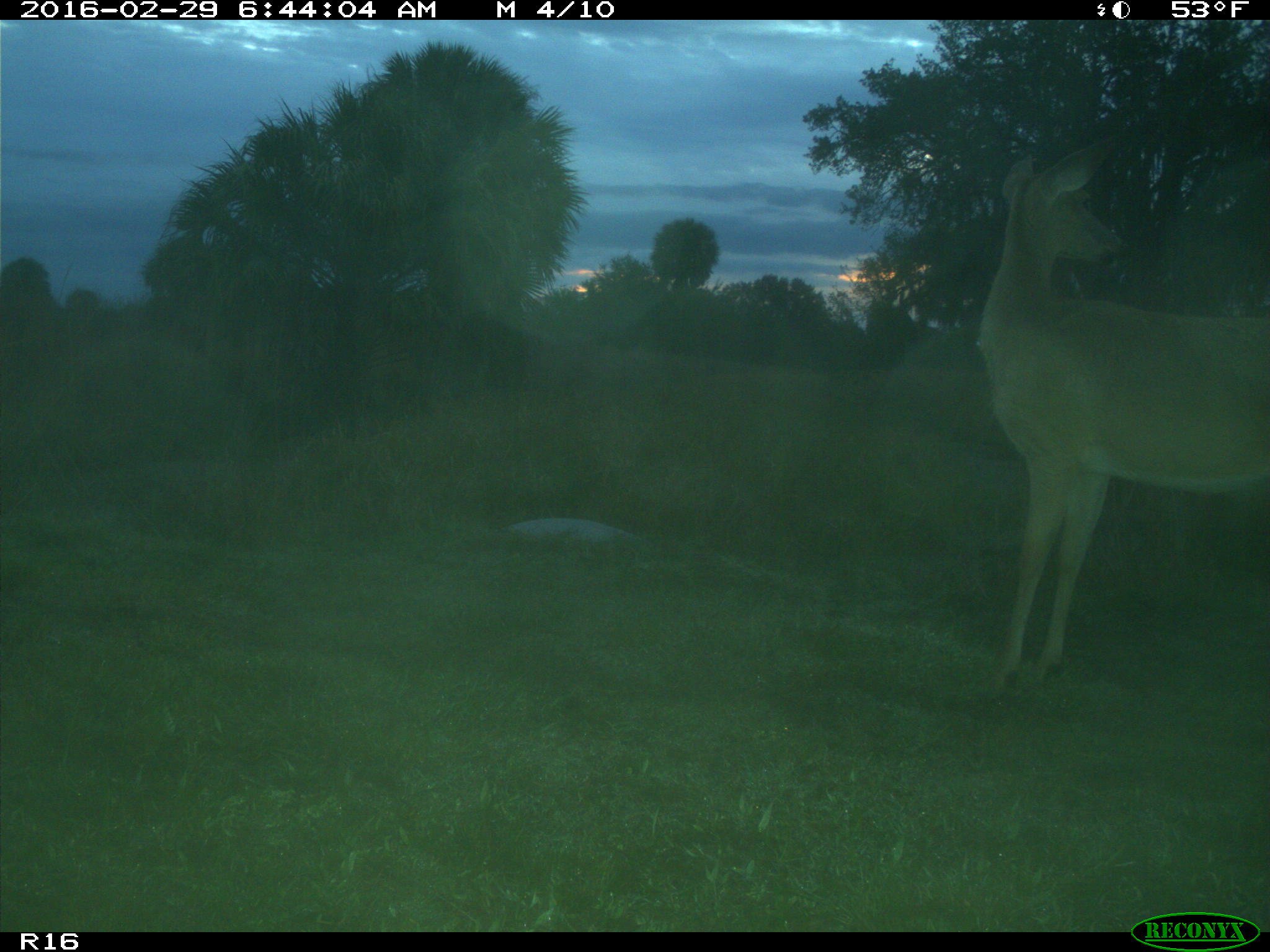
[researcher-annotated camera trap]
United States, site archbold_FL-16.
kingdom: Animalia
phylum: Chordata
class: Mammalia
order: Artiodactyla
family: Cervidae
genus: Odocoileus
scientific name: Odocoileus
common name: deer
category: unidentified deer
Unidentified deer (deer) (Odocoileus).